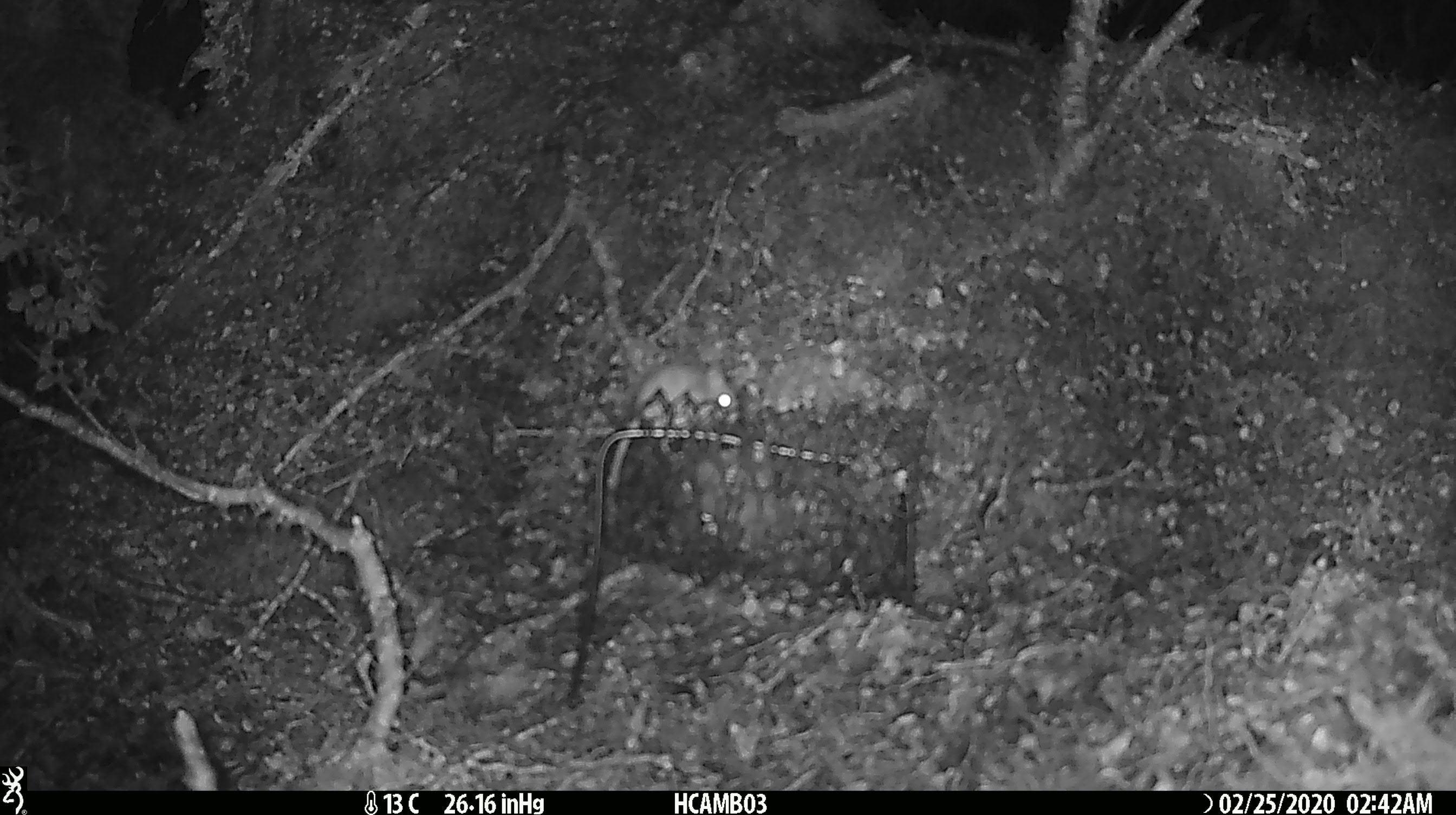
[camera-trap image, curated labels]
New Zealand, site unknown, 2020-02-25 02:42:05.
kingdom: Animalia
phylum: Chordata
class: Mammalia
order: Rodentia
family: Muridae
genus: Mus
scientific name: Mus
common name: mouse